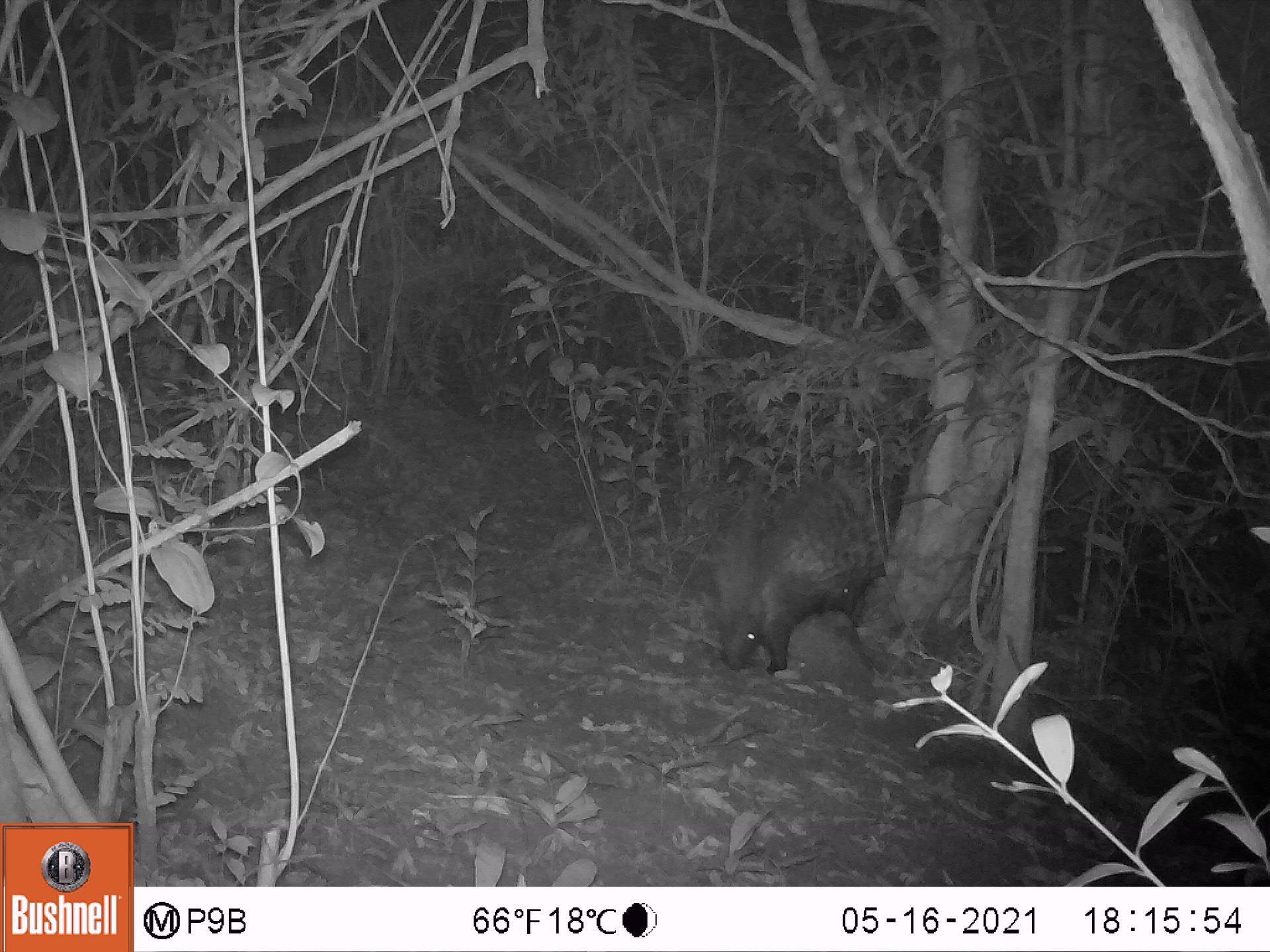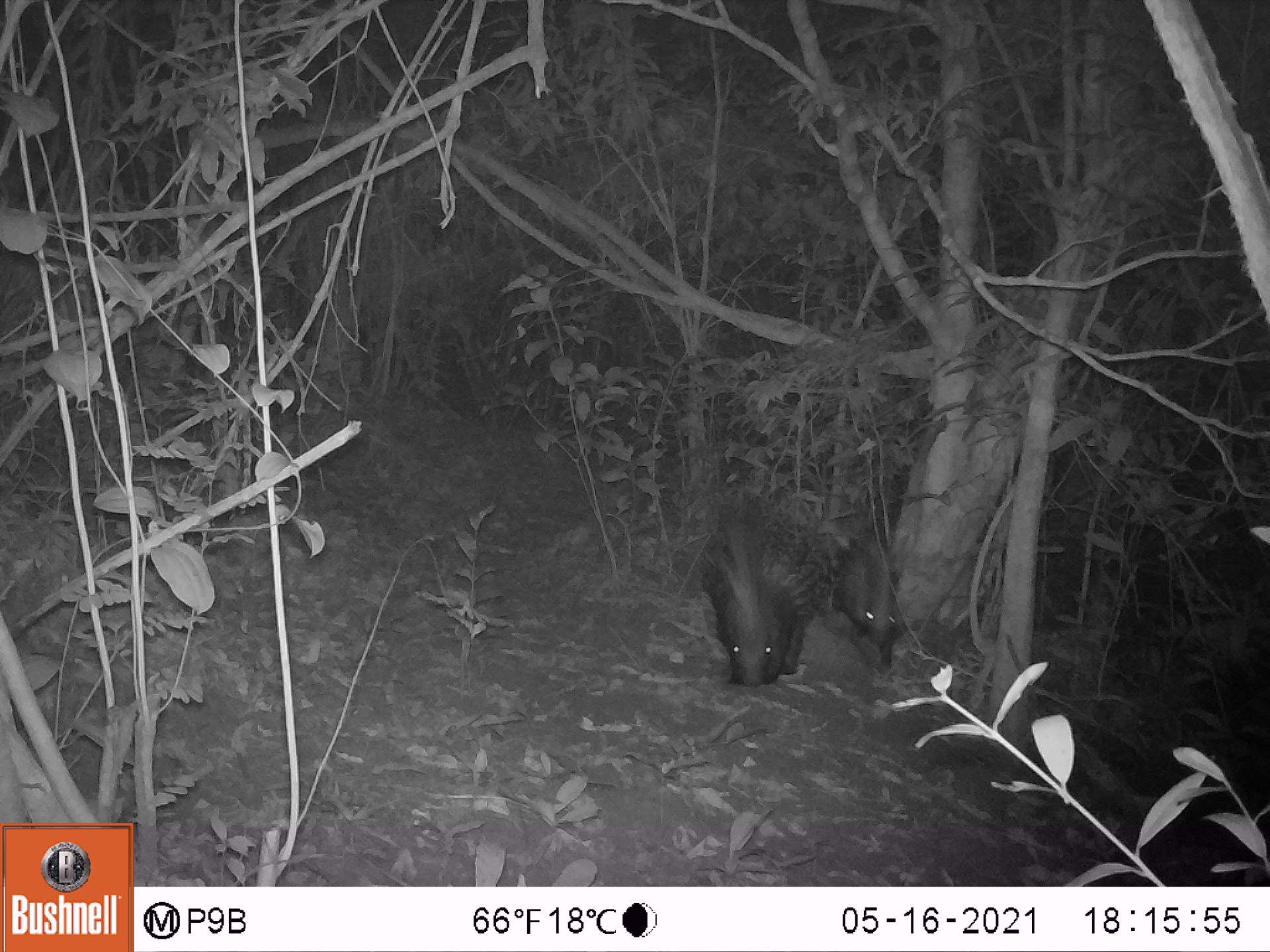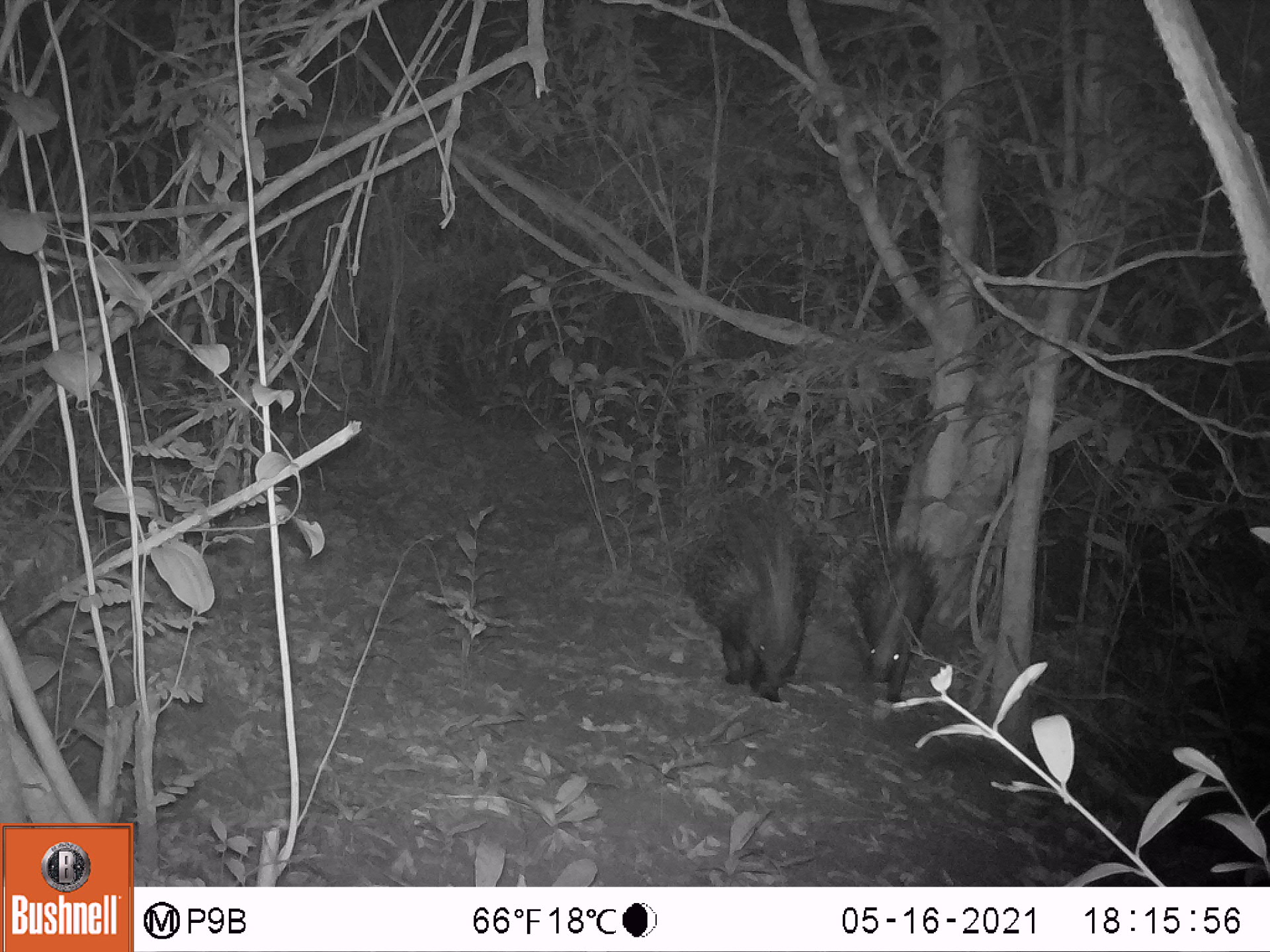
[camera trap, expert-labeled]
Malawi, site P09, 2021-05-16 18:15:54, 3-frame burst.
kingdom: Animalia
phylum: Chordata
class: Mammalia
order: Rodentia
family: Hystricidae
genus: Hystrix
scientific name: Hystrix africaeaustralis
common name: cape porcupine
Cape porcupine (Hystrix africaeaustralis), count 1.